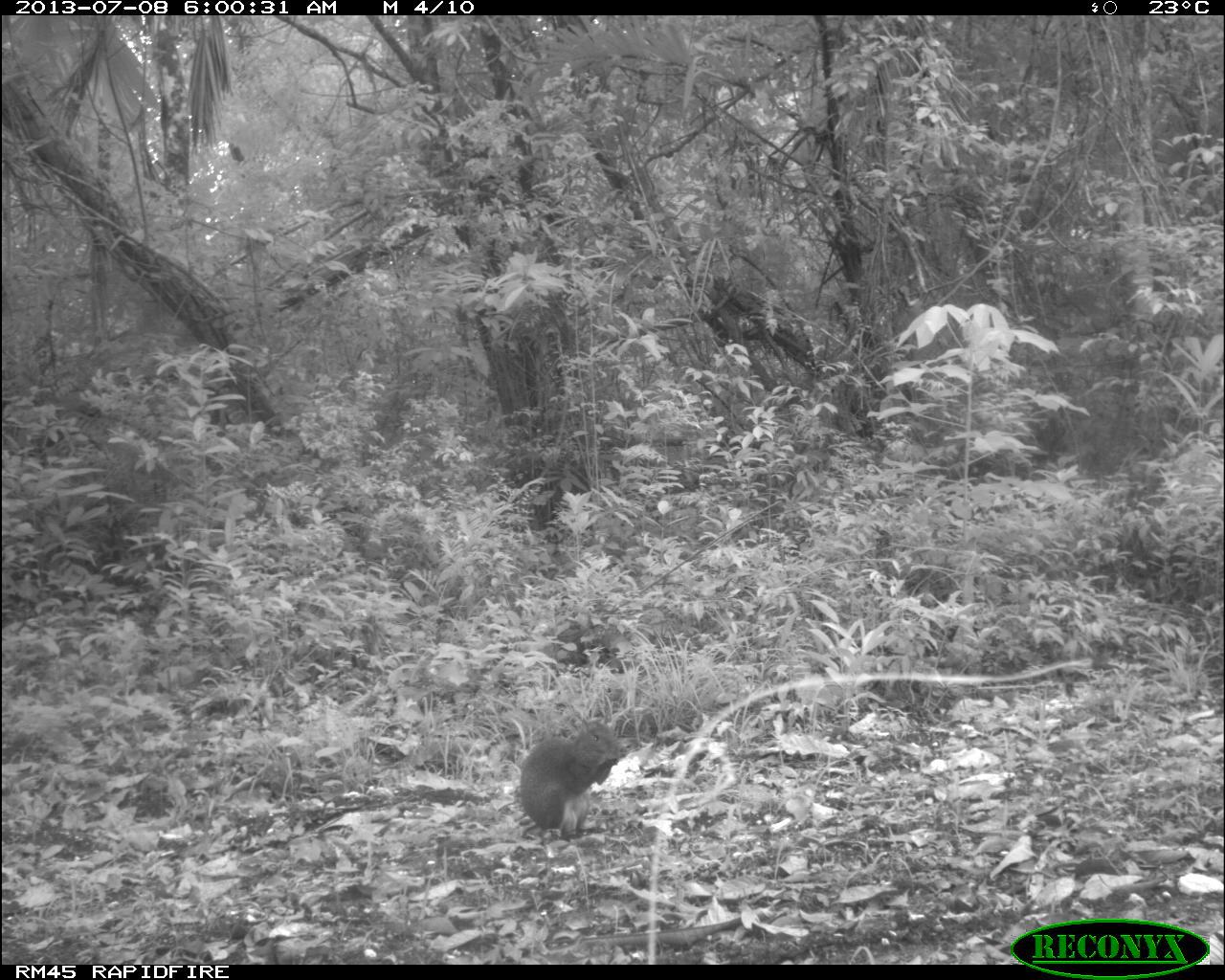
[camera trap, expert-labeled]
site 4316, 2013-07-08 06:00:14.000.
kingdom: Animalia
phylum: Chordata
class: Mammalia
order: Rodentia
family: Dasyproctidae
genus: Dasyprocta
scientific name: Dasyprocta punctata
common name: central american agouti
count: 1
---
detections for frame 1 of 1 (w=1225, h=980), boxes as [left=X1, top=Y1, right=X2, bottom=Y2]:
dasyprocta punctata: [left=519, top=717, right=629, bottom=839]